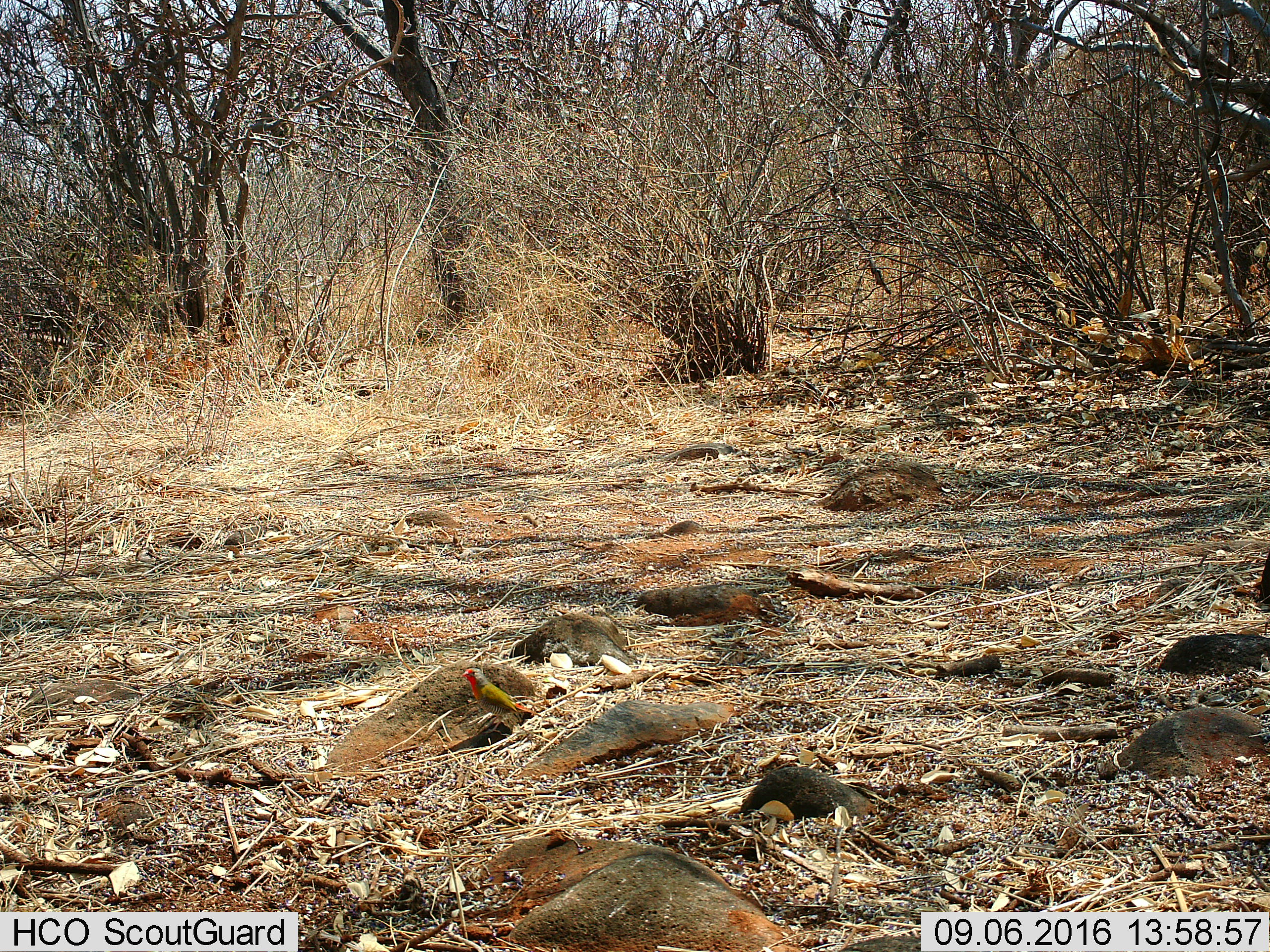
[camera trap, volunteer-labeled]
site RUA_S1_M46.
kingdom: Animalia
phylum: Chordata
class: Aves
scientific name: Aves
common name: bird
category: birdother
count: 1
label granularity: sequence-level